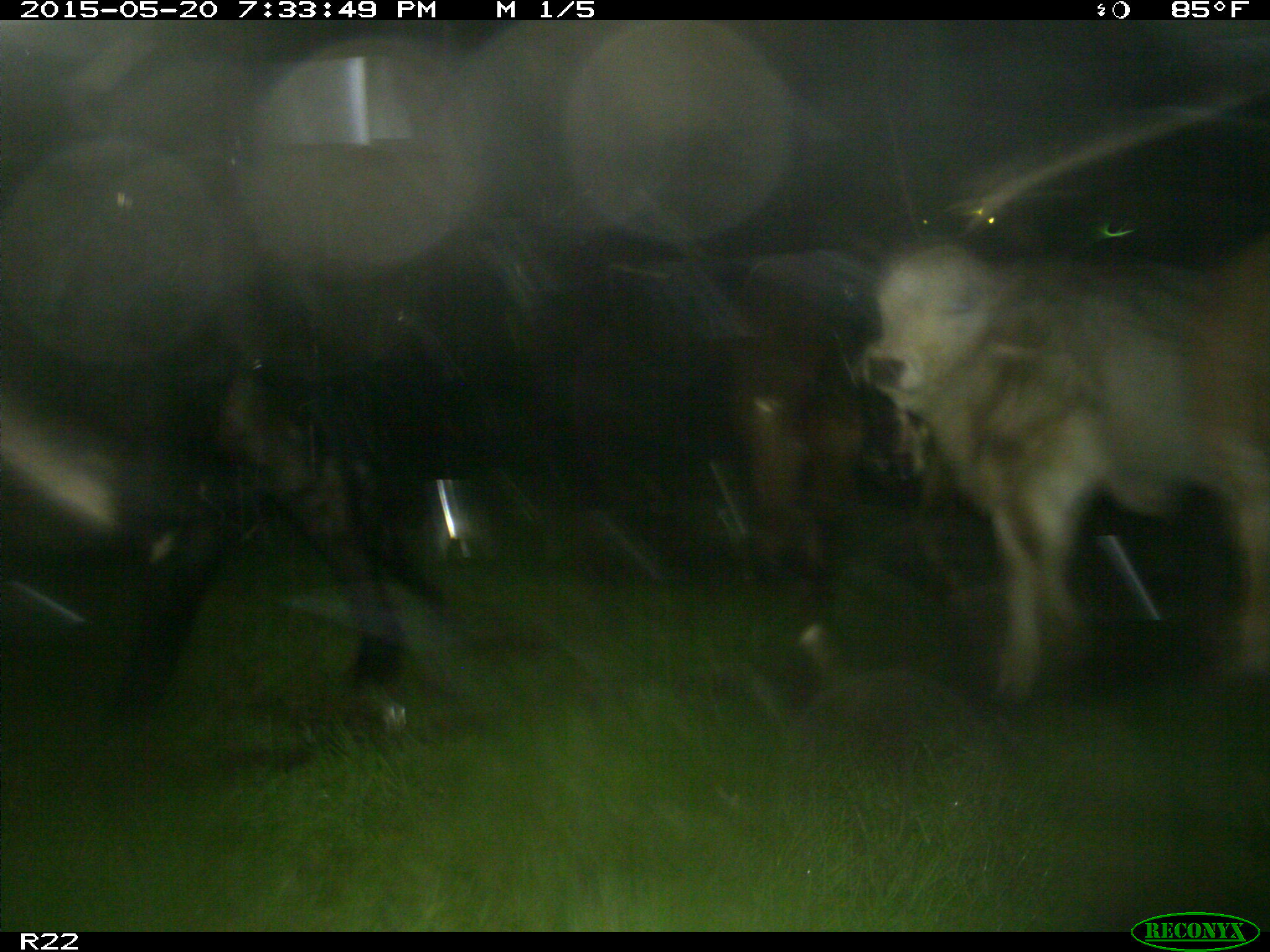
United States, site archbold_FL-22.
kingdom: Animalia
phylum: Chordata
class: Mammalia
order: Artiodactyla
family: Bovidae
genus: Bos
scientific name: Bos taurus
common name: domestic cow